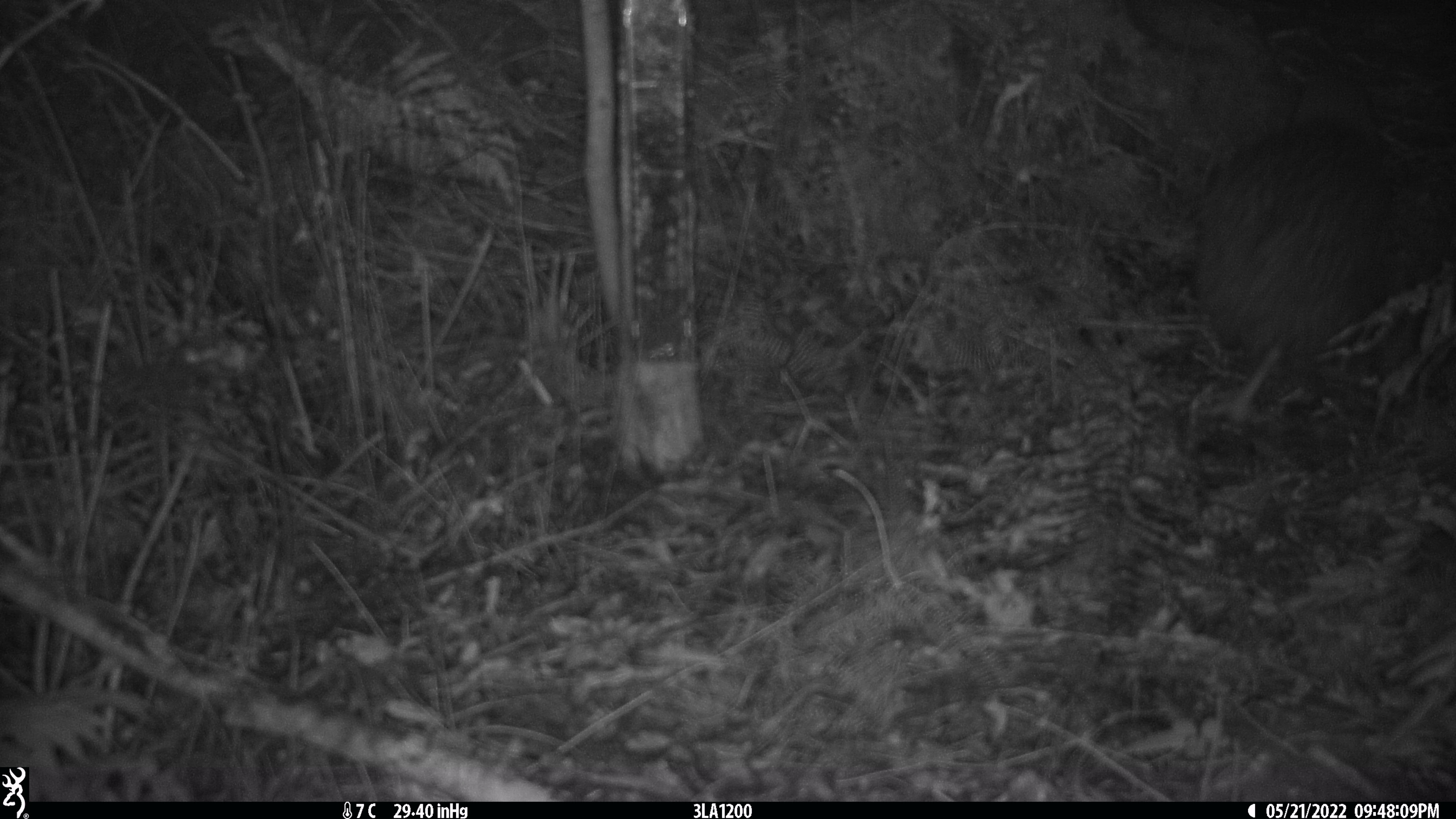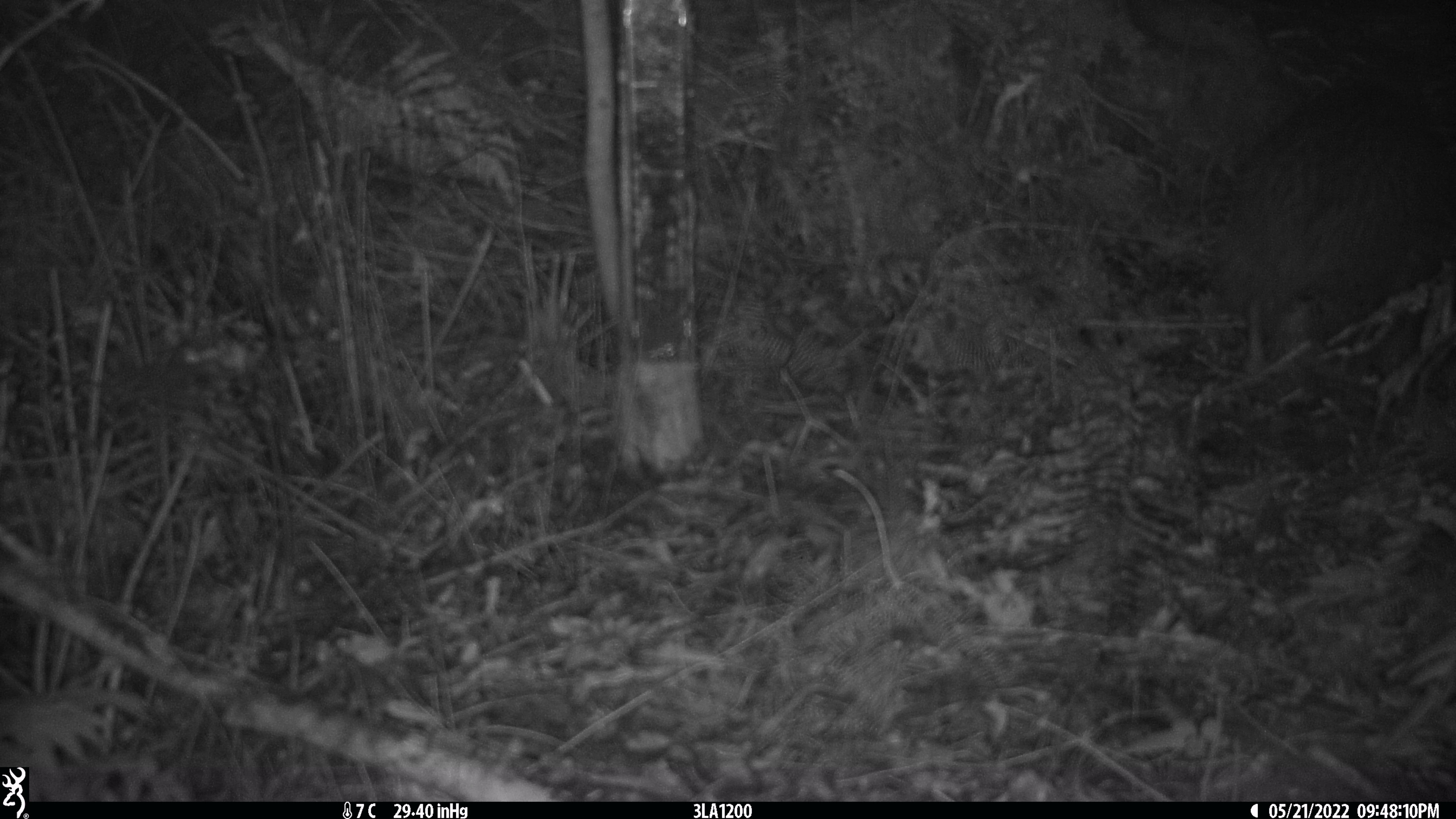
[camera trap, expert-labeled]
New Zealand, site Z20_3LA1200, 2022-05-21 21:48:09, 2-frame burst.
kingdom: Animalia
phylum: Chordata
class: Aves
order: Apterygiformes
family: Apterygidae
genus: Apteryx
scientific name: Apteryx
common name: kiwi